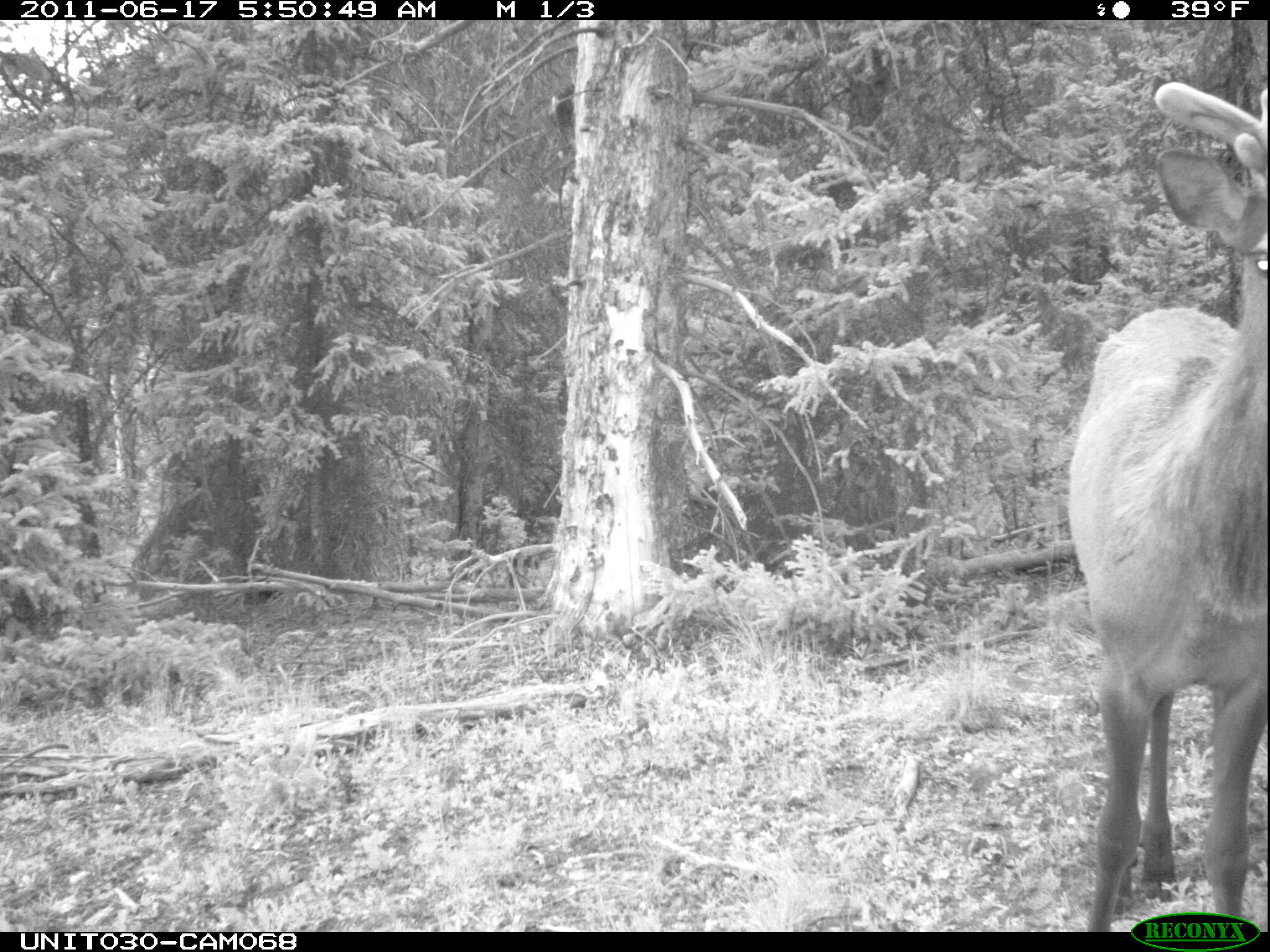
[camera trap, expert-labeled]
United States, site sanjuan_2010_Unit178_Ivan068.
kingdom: Animalia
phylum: Chordata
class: Mammalia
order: Artiodactyla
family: Cervidae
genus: Cervus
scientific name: Cervus elaphus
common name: red deer